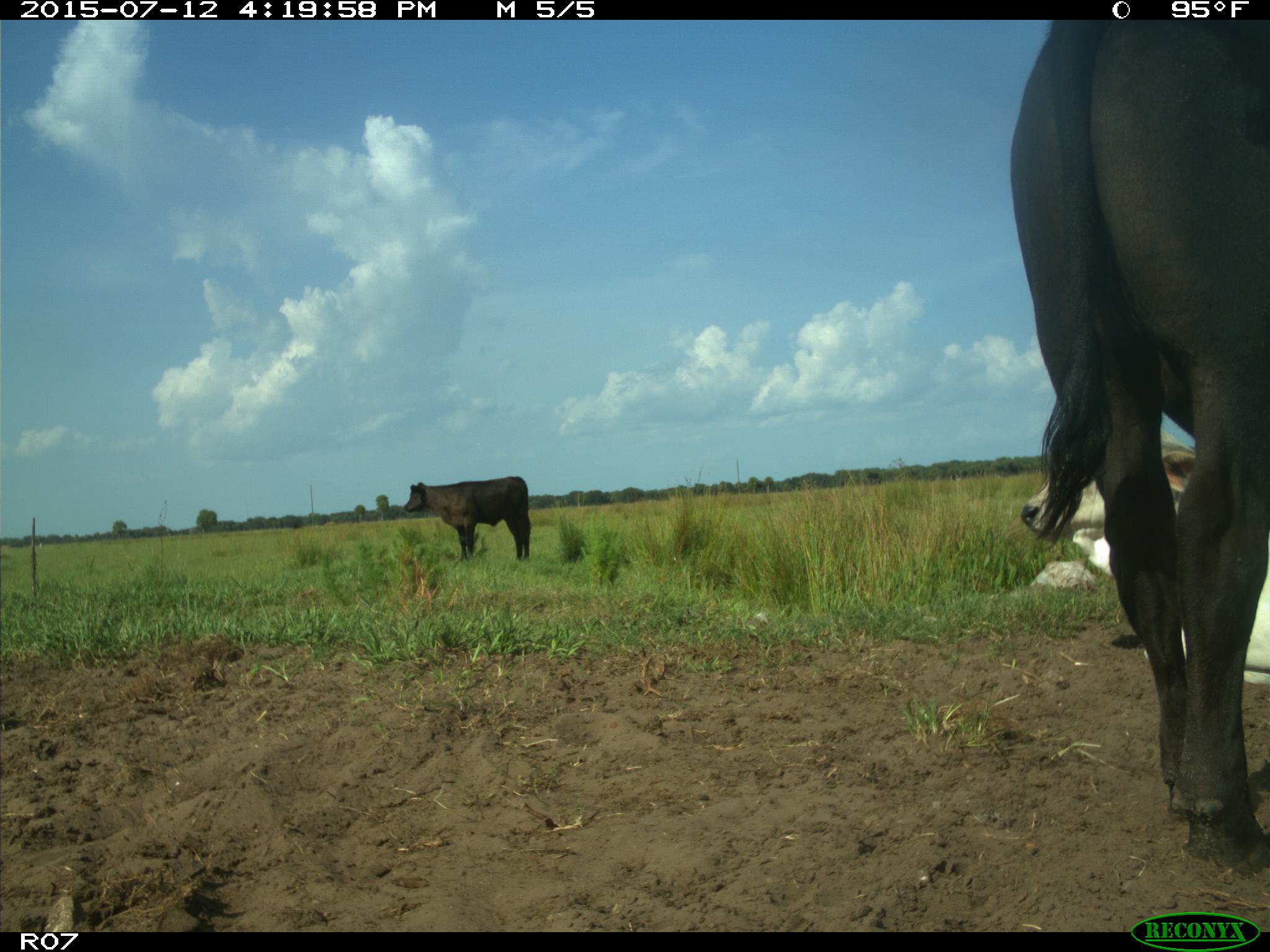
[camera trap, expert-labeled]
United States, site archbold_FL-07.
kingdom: Animalia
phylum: Chordata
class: Mammalia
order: Artiodactyla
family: Bovidae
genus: Bos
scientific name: Bos taurus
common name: domestic cow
Bos taurus (domestic cow).